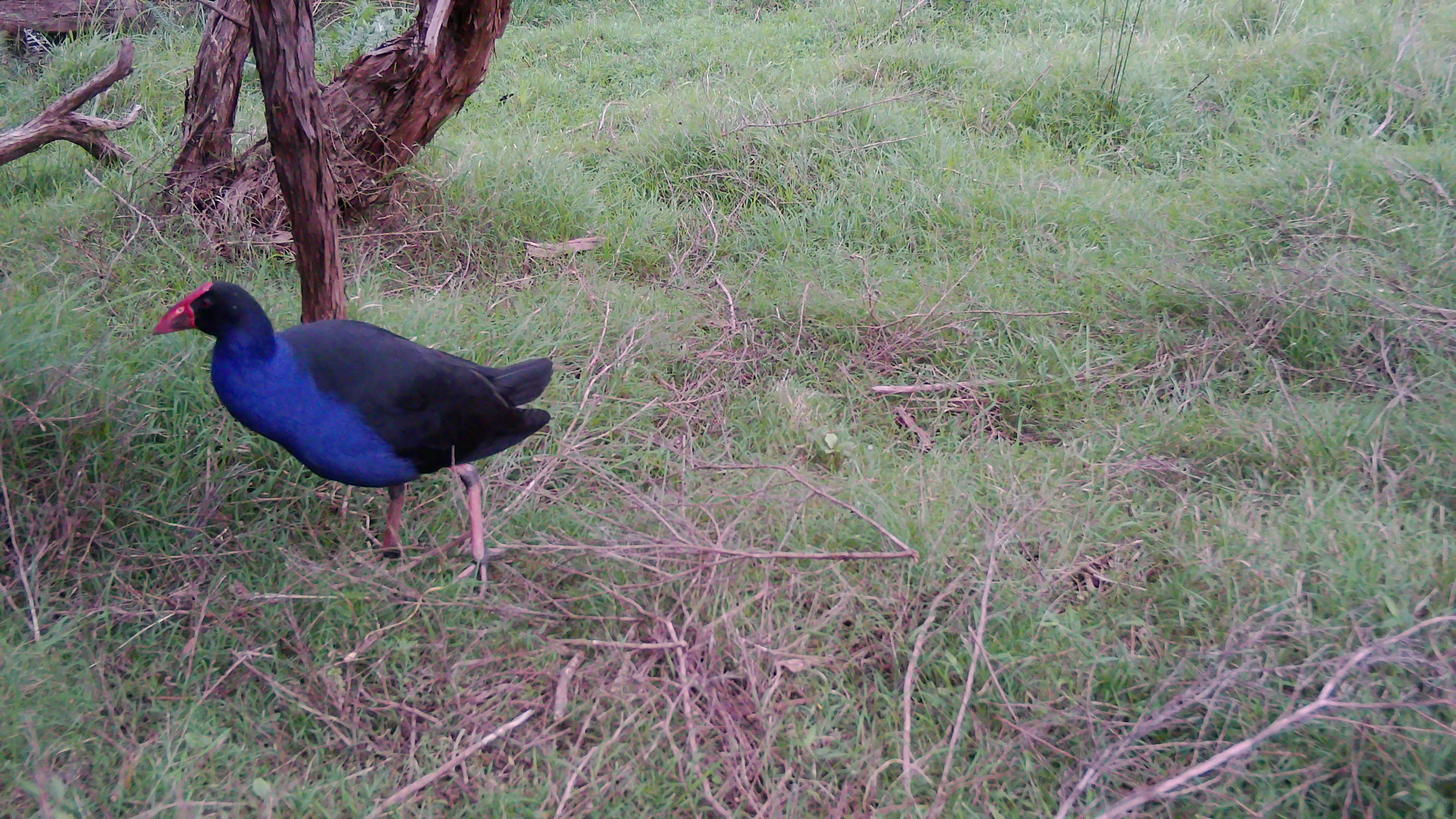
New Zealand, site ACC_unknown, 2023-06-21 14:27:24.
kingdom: Animalia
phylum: Chordata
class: Aves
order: Gruiformes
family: Rallidae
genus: Porphyrio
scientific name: Porphyrio melanotus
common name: australasian swamphen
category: pukeko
Pukeko (australasian swamphen) (Porphyrio melanotus).